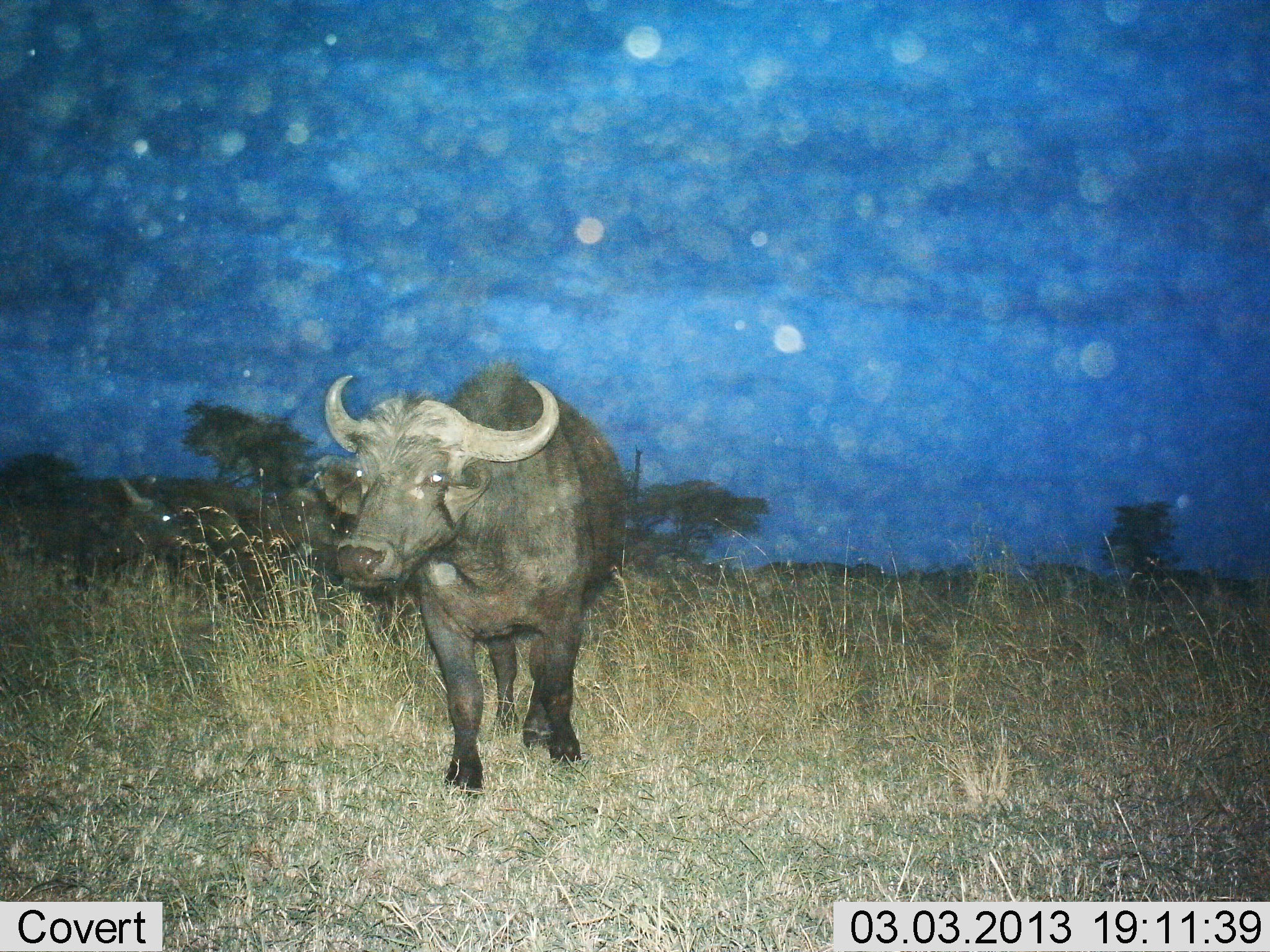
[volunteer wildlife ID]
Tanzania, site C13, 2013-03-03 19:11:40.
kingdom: Animalia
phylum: Chordata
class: Mammalia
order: Artiodactyla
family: Bovidae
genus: Syncerus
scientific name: Syncerus caffer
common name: cape buffalo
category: buffalo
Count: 1.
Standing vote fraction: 33%.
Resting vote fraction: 0%.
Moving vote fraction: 71%.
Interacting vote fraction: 0%.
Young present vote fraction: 0%.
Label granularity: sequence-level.